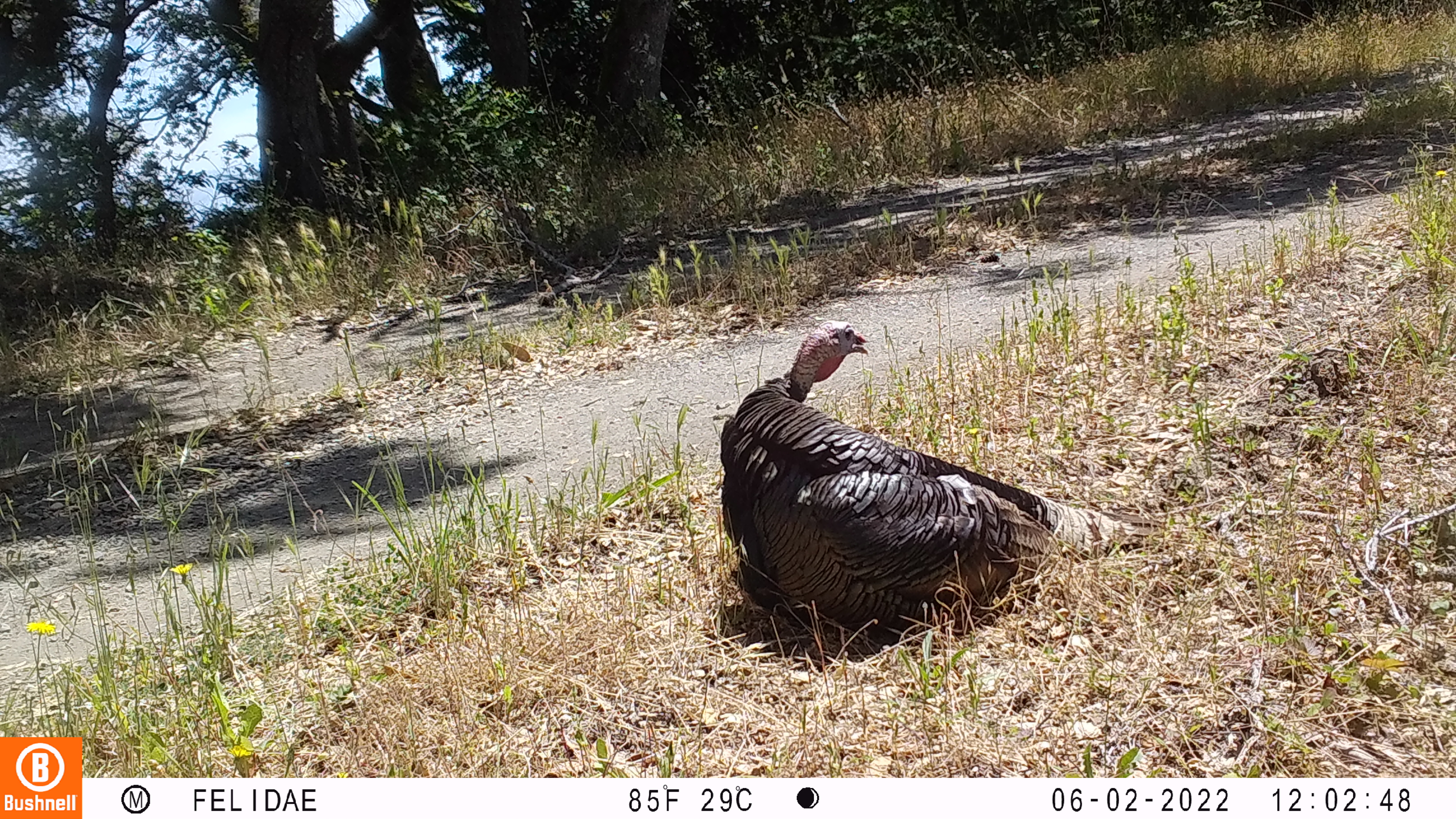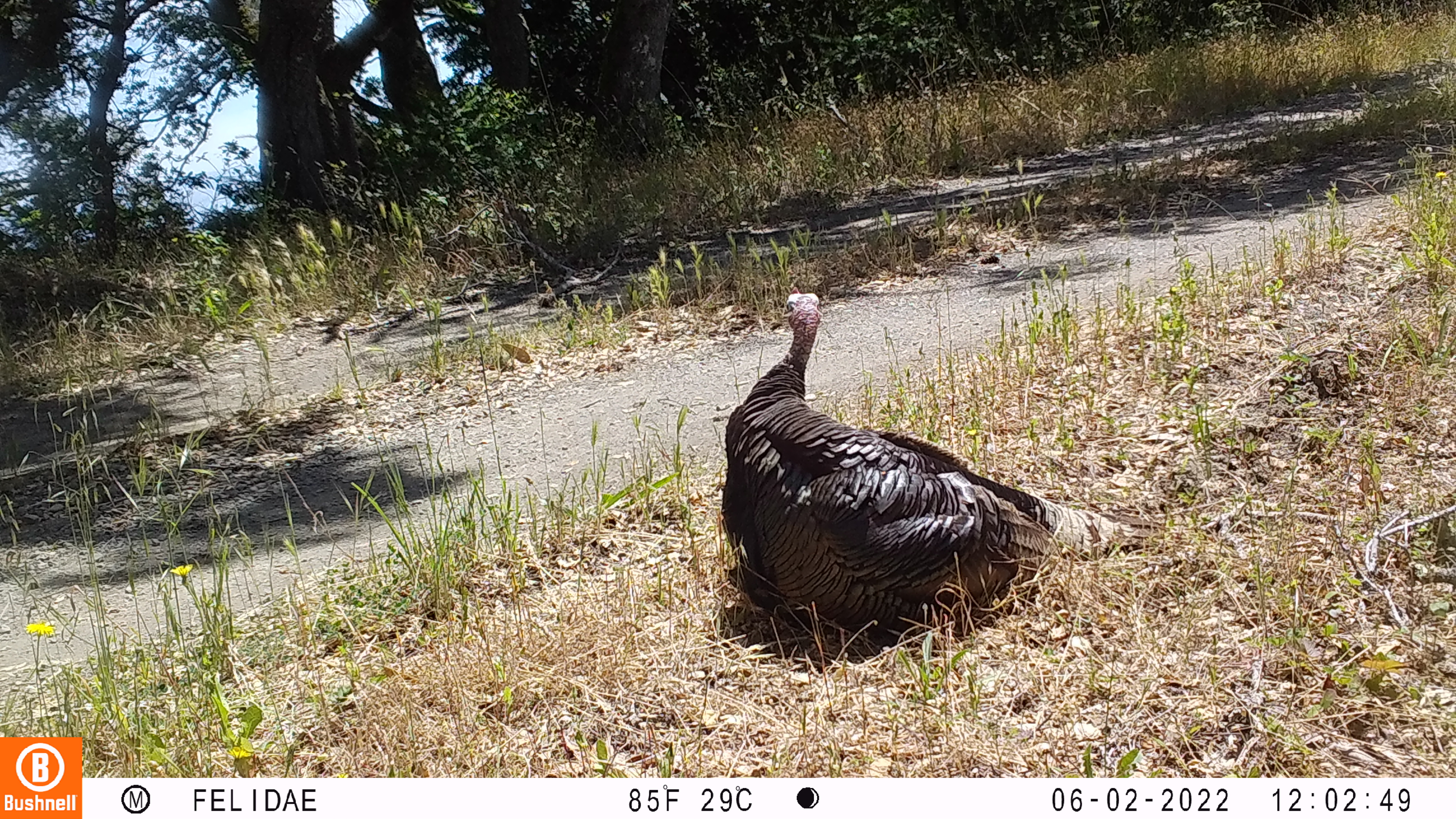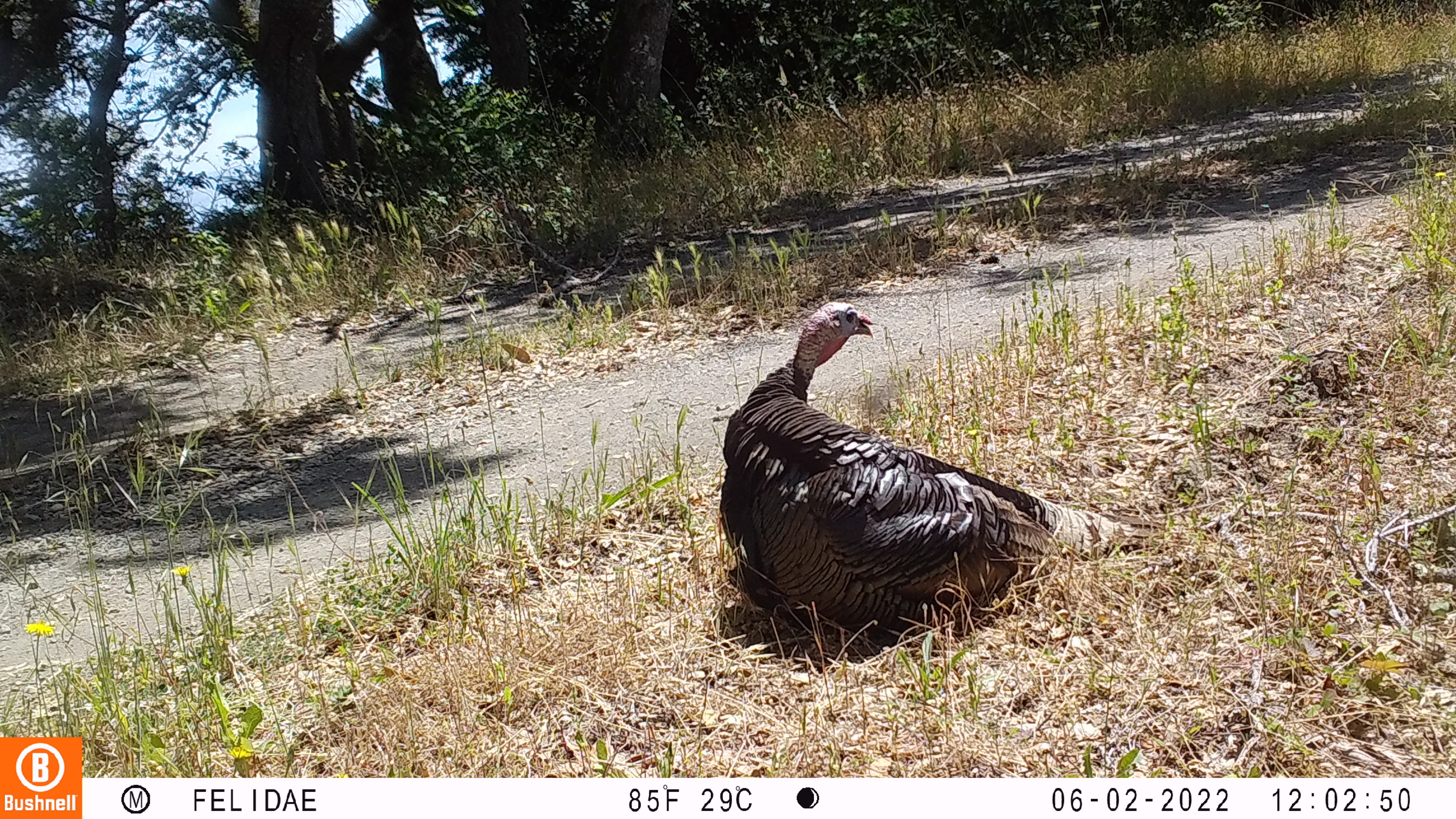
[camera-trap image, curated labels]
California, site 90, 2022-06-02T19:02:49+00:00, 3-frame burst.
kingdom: Animalia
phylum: Chordata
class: Aves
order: Galliformes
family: Phasianidae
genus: Meleagris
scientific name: Meleagris gallopavo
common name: turkey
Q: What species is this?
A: Turkey (Meleagris gallopavo).